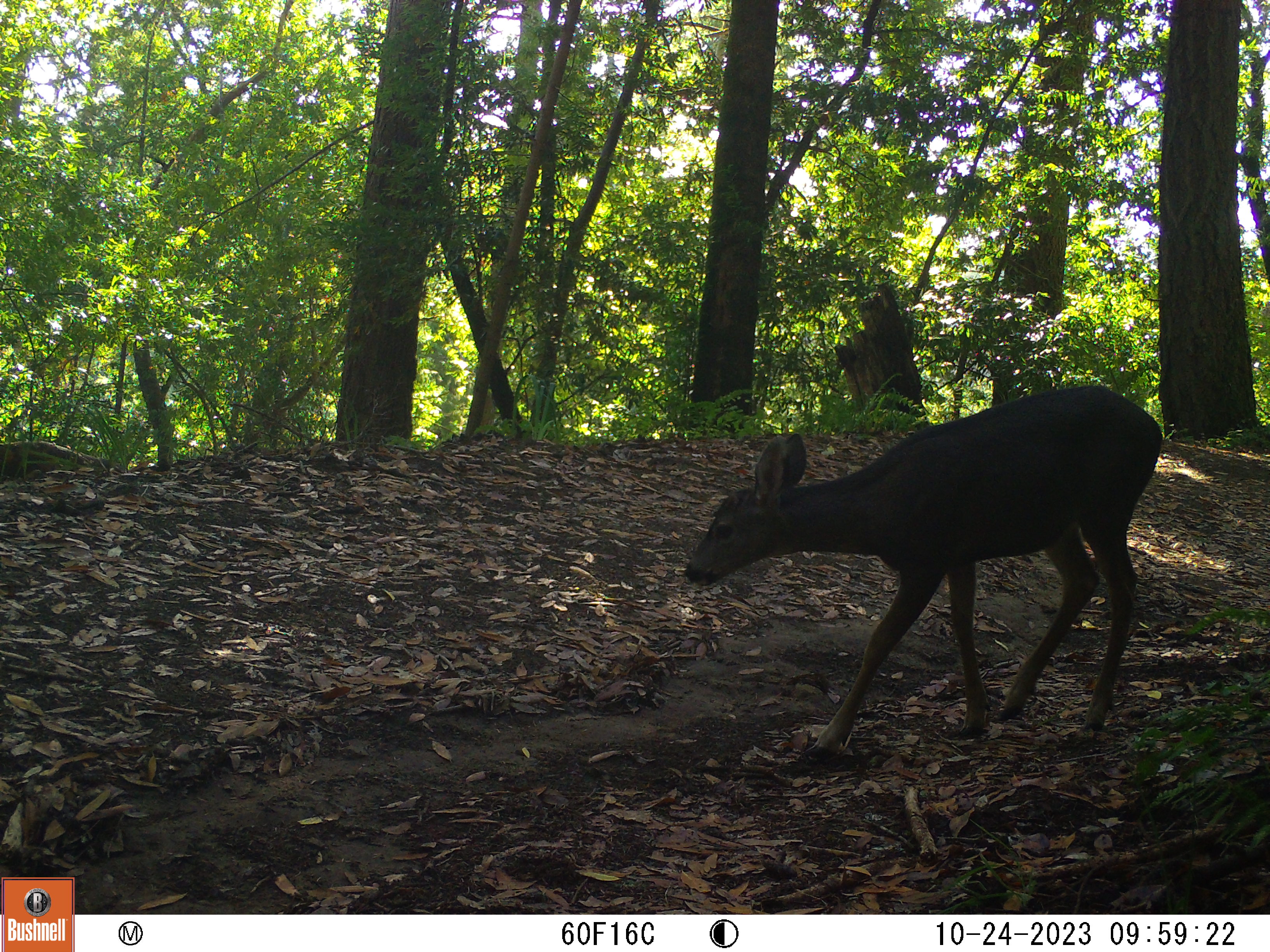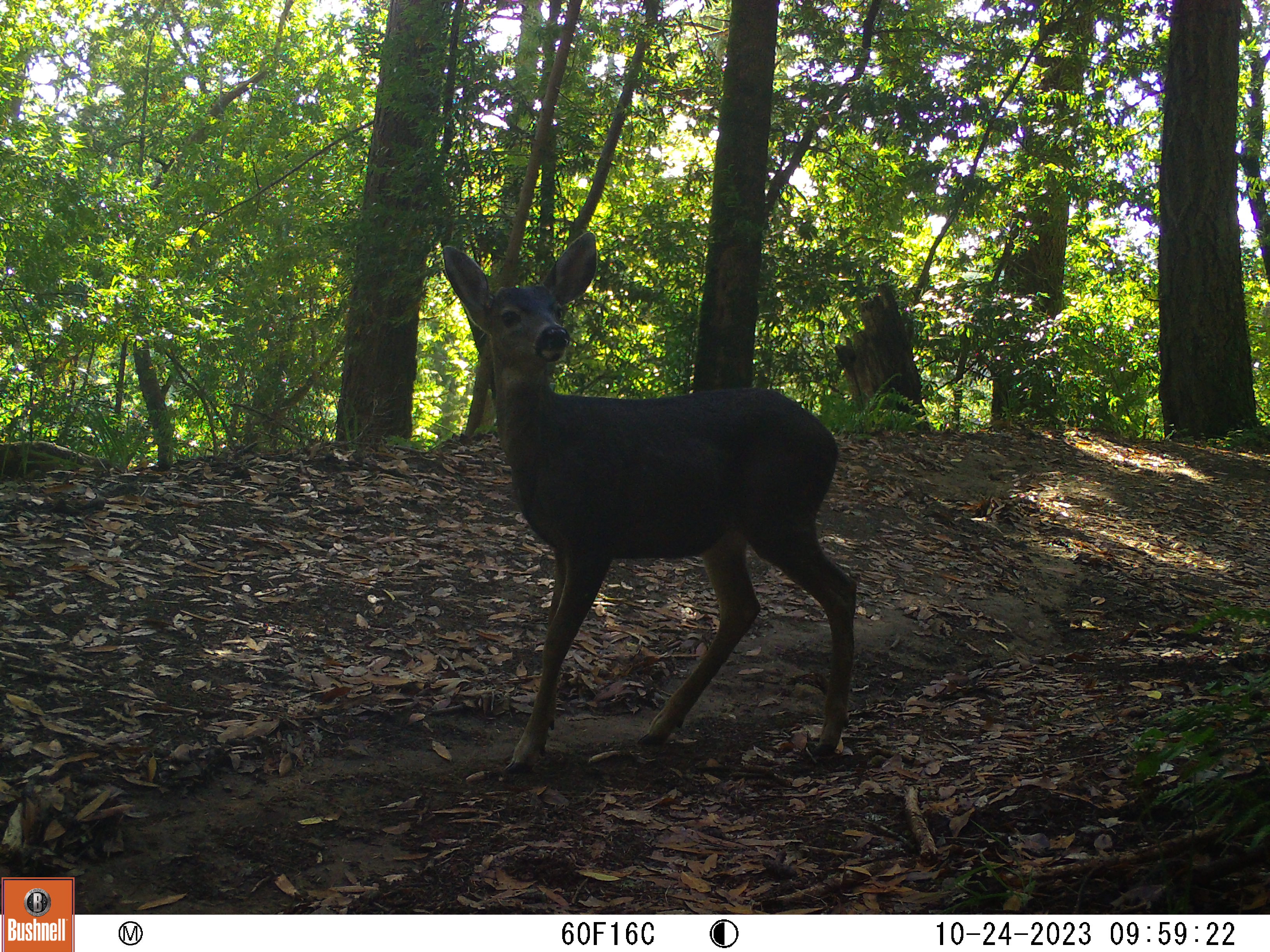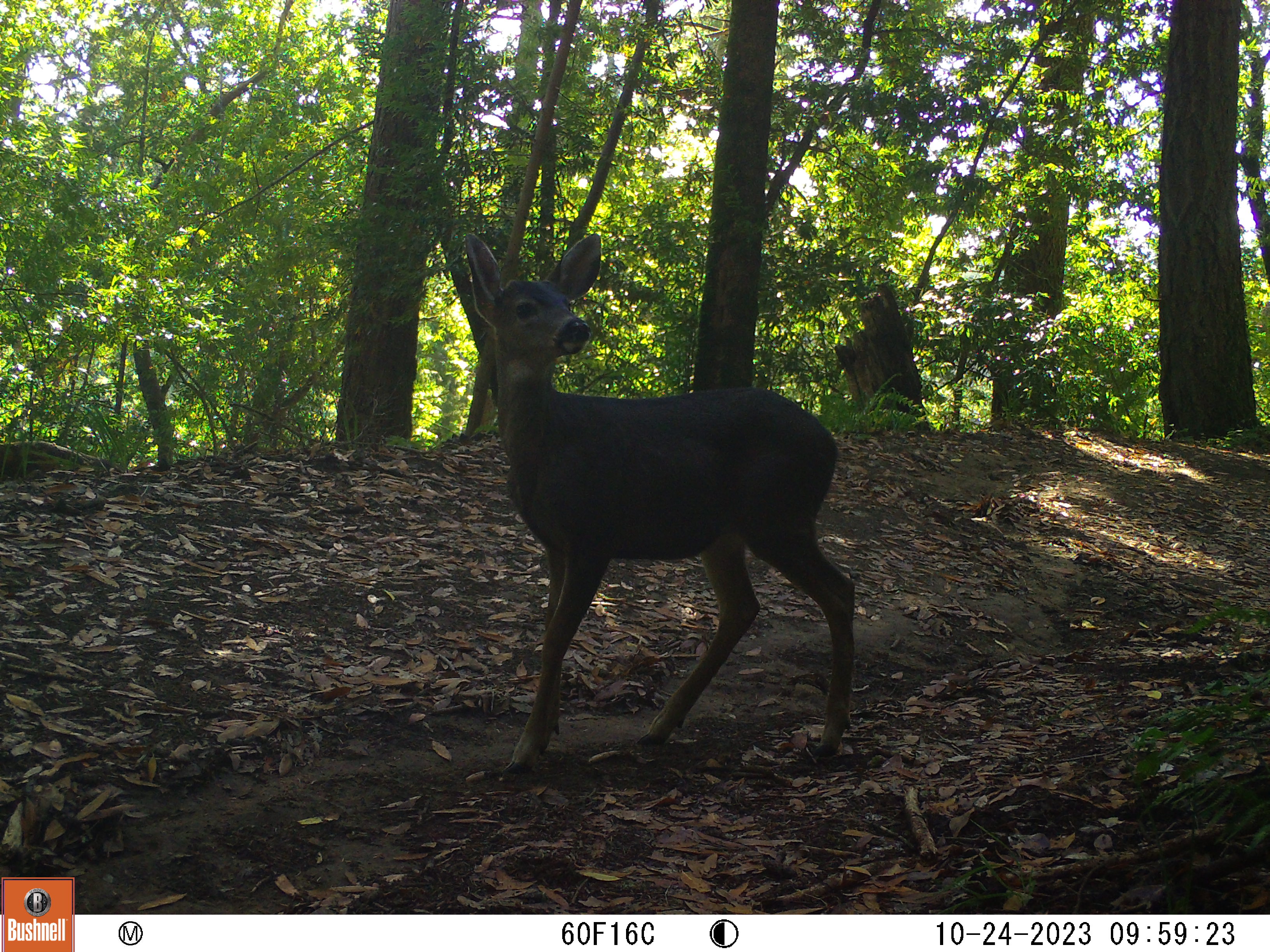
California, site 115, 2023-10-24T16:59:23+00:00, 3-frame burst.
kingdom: Animalia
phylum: Chordata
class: Mammalia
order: Artiodactyla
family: Cervidae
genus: Odocoileus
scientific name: Odocoileus hemionus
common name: mule deer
Mule deer (Odocoileus hemionus).